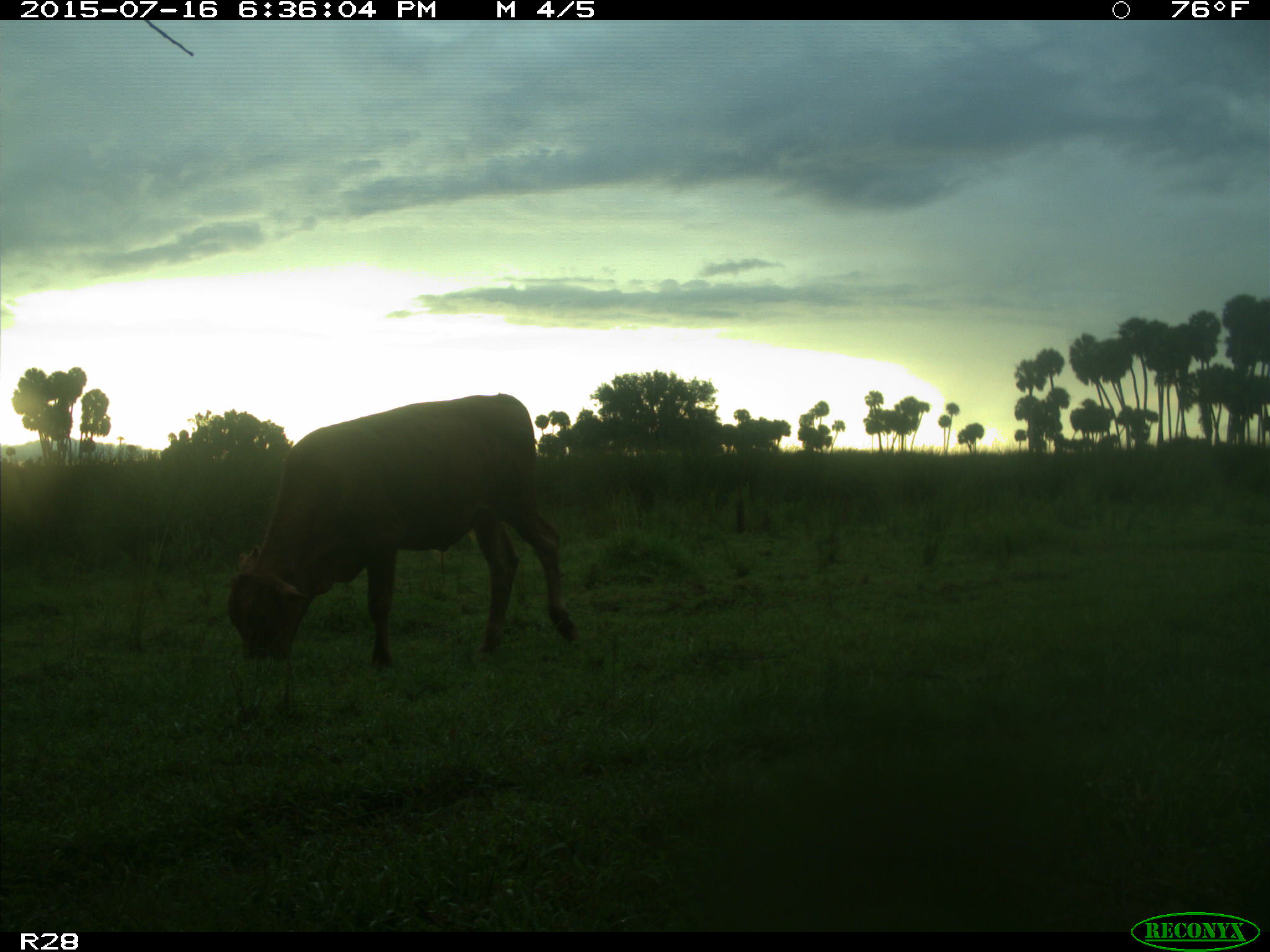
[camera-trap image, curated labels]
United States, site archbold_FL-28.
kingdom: Animalia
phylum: Chordata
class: Mammalia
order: Artiodactyla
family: Bovidae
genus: Bos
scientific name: Bos taurus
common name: domestic cow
Bos taurus (domestic cow).